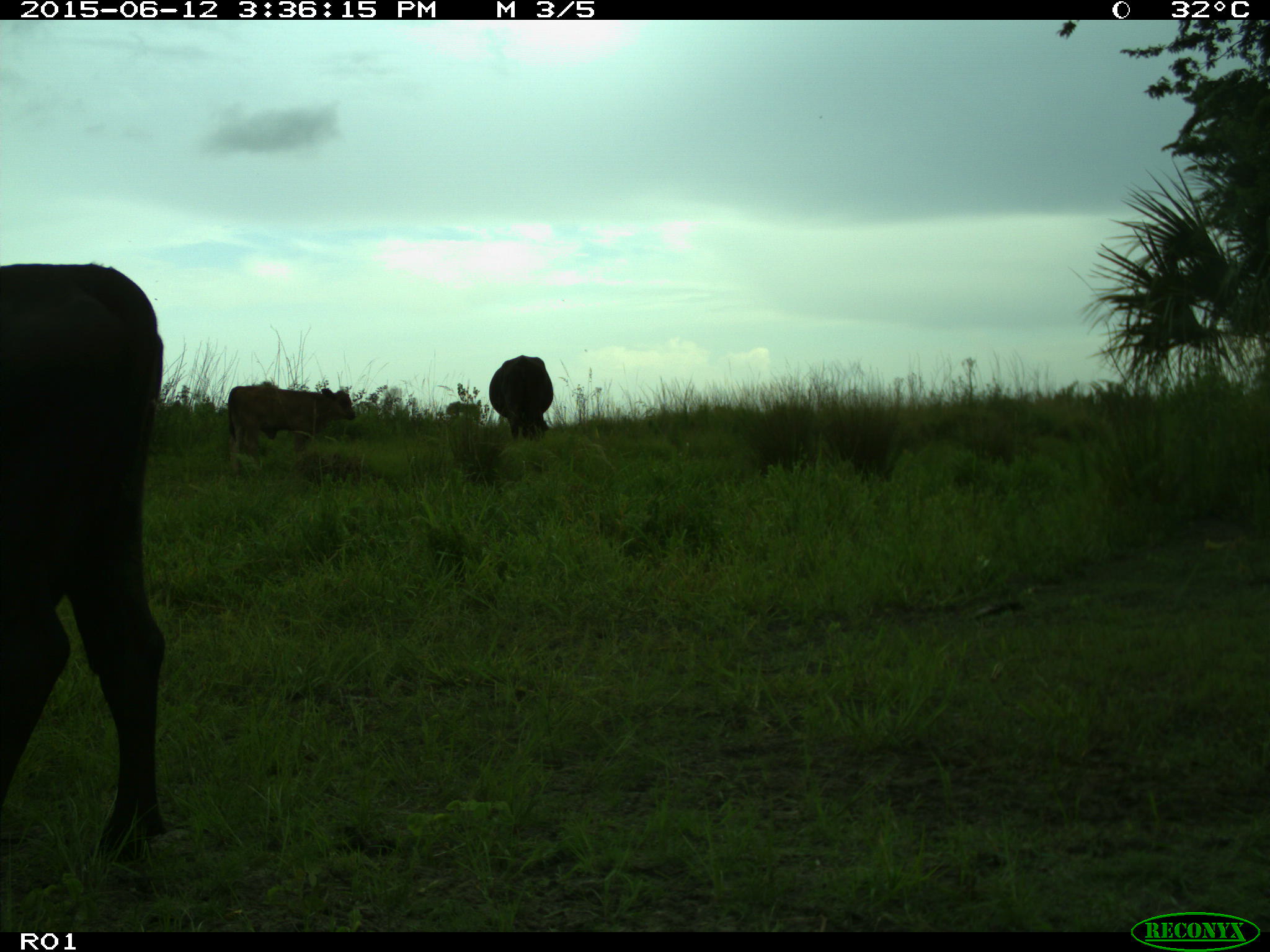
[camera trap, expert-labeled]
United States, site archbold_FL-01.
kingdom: Animalia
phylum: Chordata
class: Mammalia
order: Artiodactyla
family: Bovidae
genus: Bos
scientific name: Bos taurus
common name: domestic cow